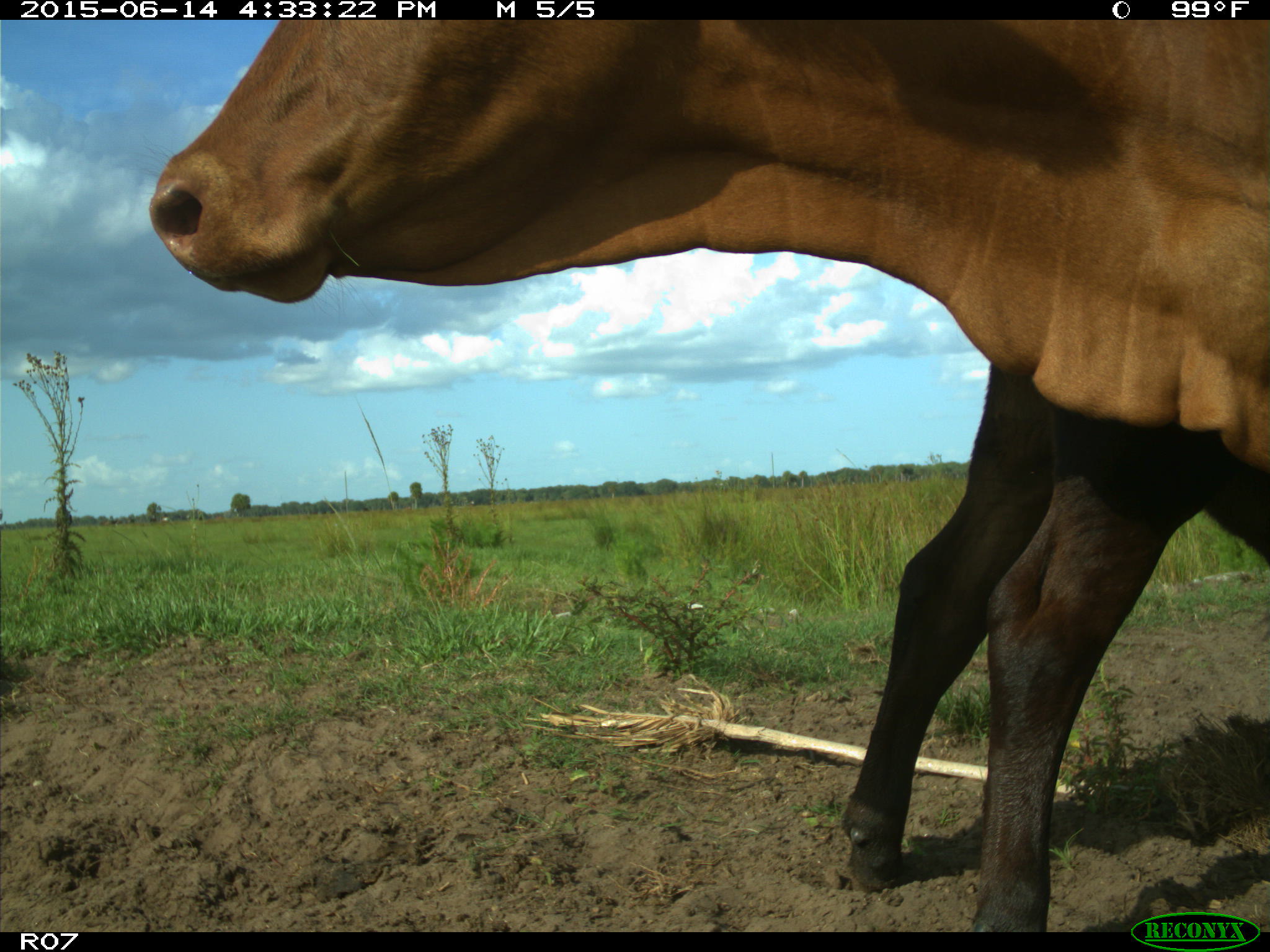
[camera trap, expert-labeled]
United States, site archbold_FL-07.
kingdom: Animalia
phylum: Chordata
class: Mammalia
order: Artiodactyla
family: Bovidae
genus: Bos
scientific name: Bos taurus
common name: domestic cow